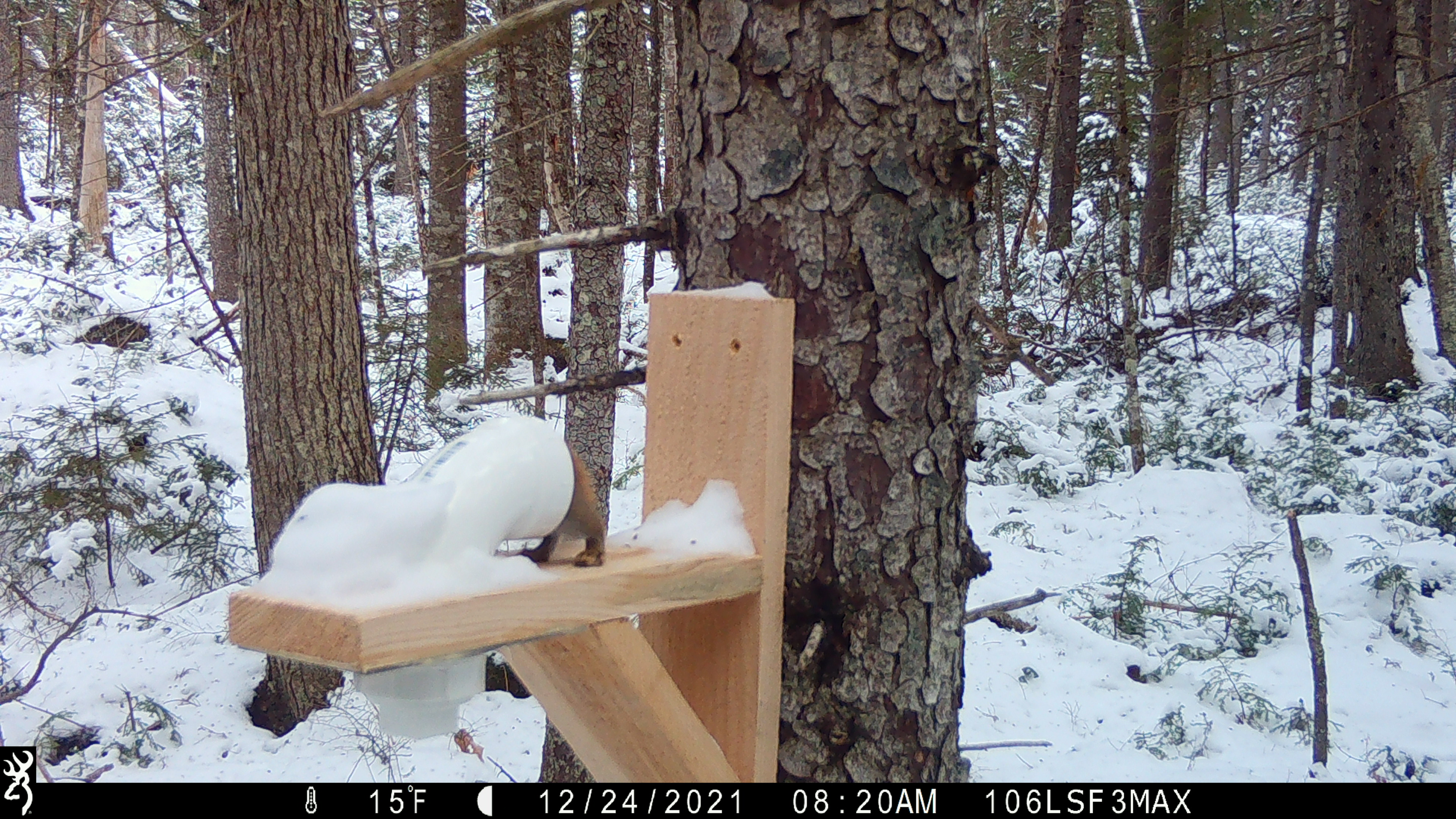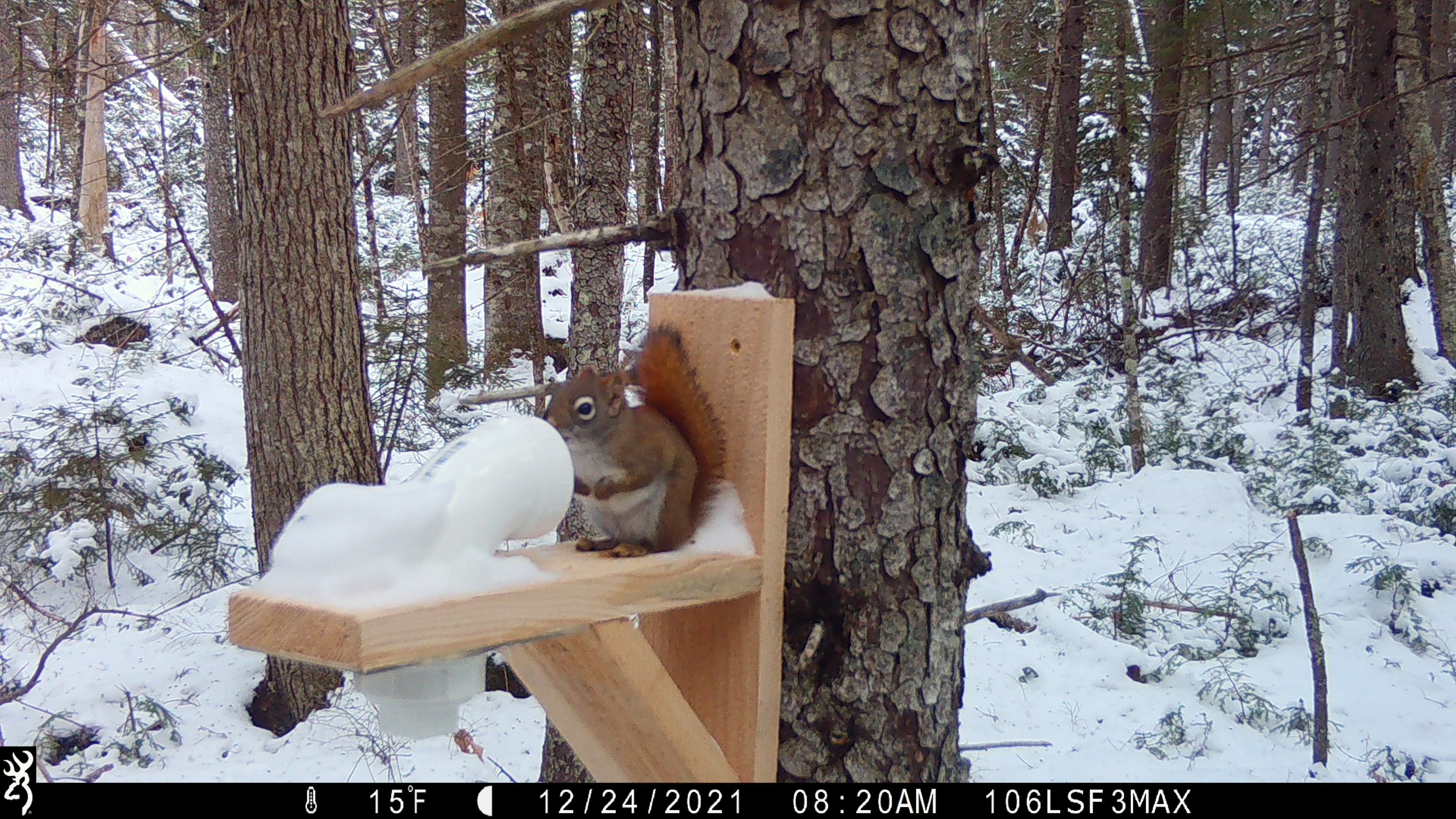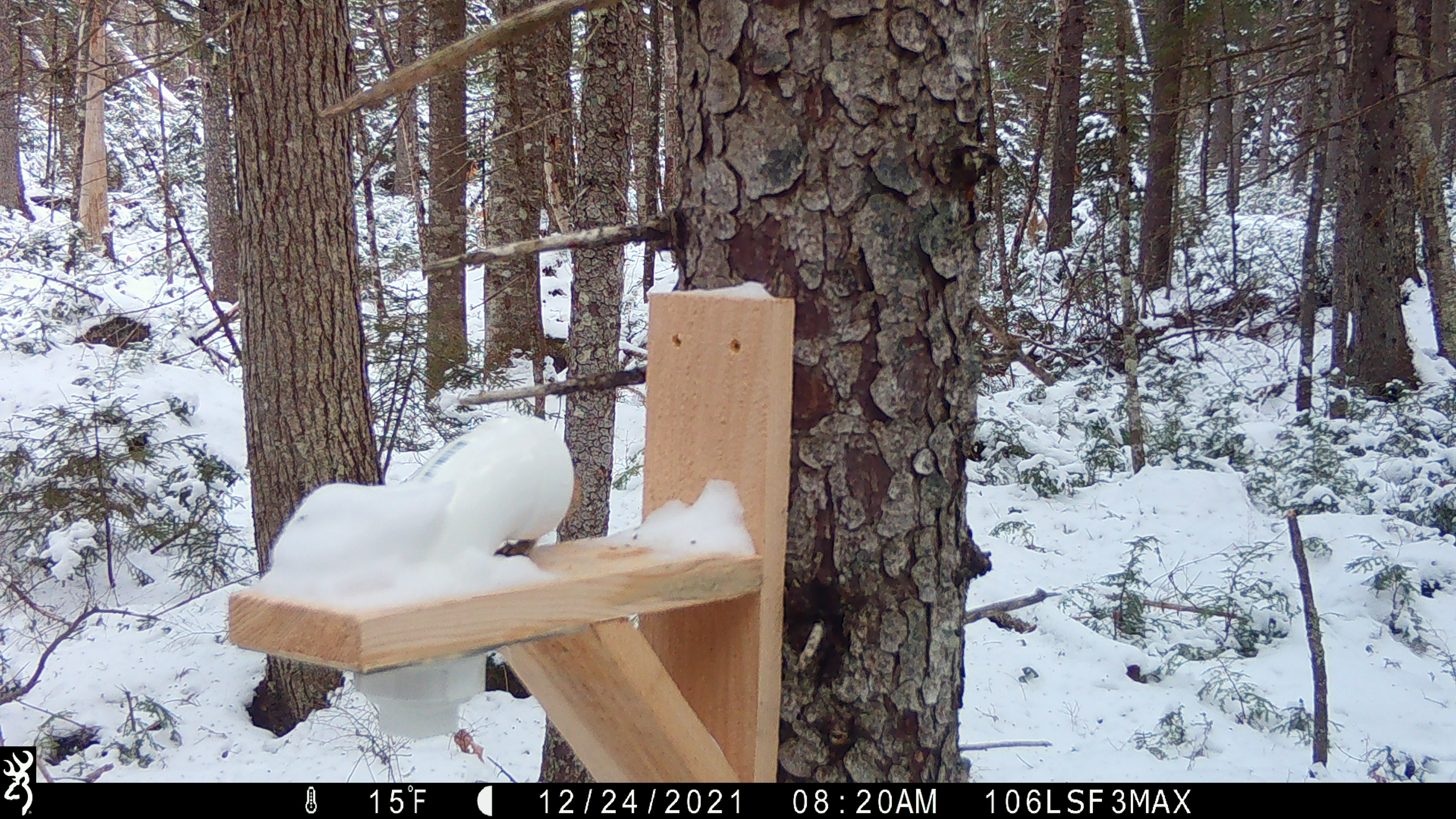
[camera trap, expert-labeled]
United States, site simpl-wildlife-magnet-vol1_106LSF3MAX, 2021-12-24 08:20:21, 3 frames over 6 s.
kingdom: Animalia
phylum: Chordata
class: Mammalia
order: Rodentia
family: Sciuridae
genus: Tamiasciurus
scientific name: Tamiasciurus hudsonicus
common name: red squirrel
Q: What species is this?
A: Red squirrel (Tamiasciurus hudsonicus).